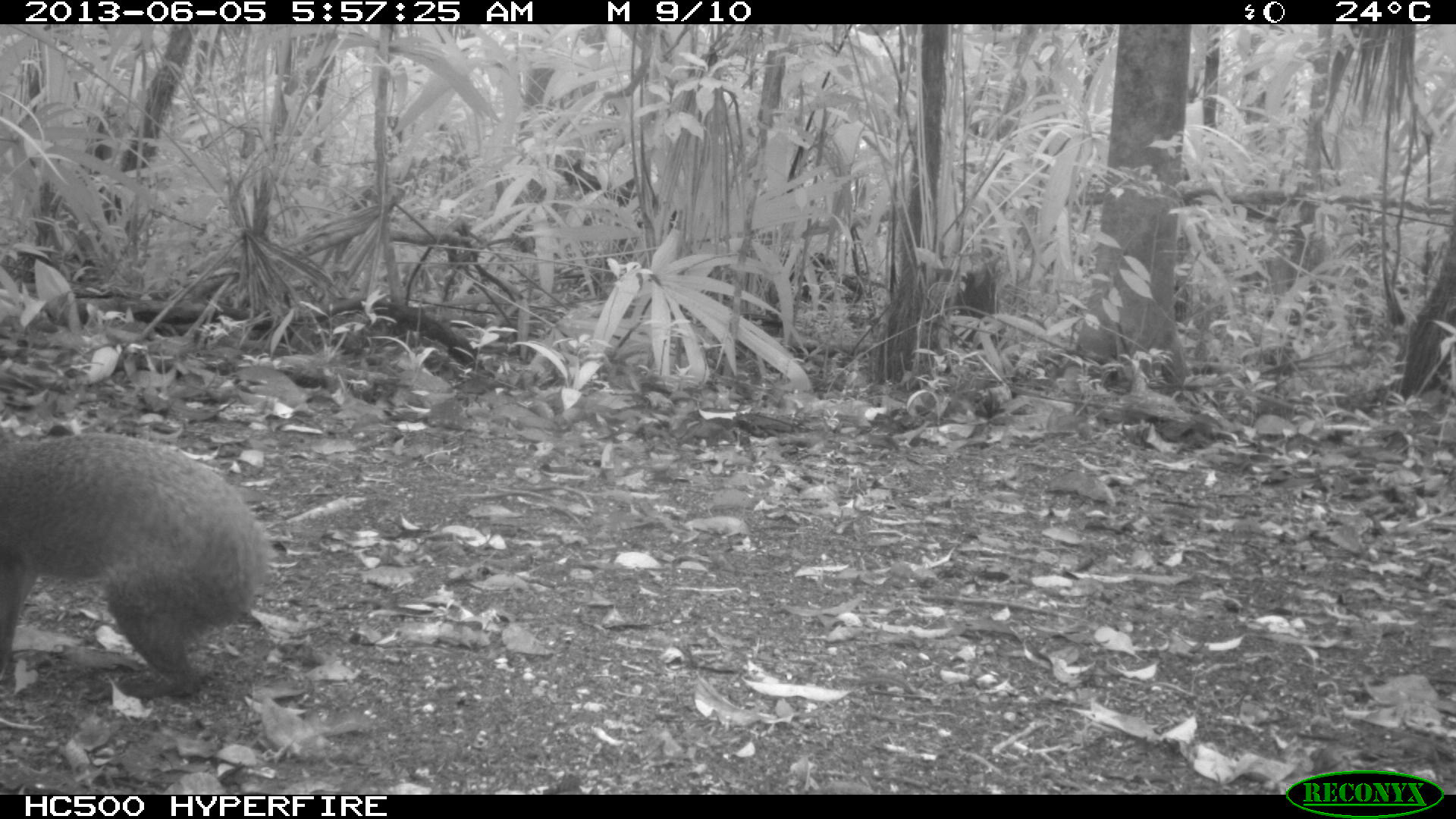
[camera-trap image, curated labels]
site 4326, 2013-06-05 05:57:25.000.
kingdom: Animalia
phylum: Chordata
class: Mammalia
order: Rodentia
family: Dasyproctidae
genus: Dasyprocta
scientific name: Dasyprocta punctata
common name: central american agouti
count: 1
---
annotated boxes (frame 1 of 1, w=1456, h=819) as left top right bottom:
dasyprocta punctata: 1 423 276 704